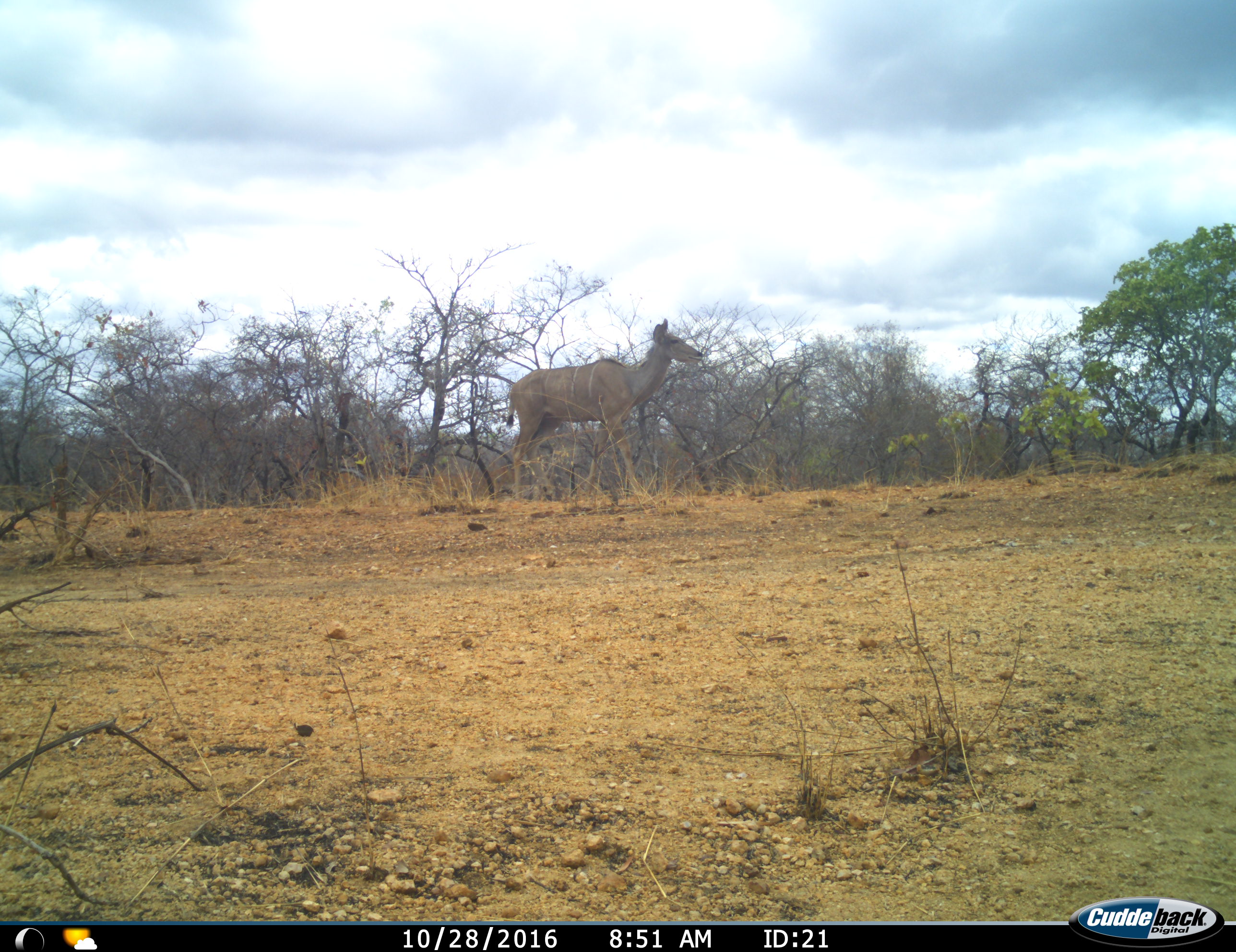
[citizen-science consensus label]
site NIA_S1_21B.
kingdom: Animalia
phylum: Chordata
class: Mammalia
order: Artiodactyla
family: Bovidae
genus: Tragelaphus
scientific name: Tragelaphus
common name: kudu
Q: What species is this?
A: Kudu (Tragelaphus).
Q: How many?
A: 1.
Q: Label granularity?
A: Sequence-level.